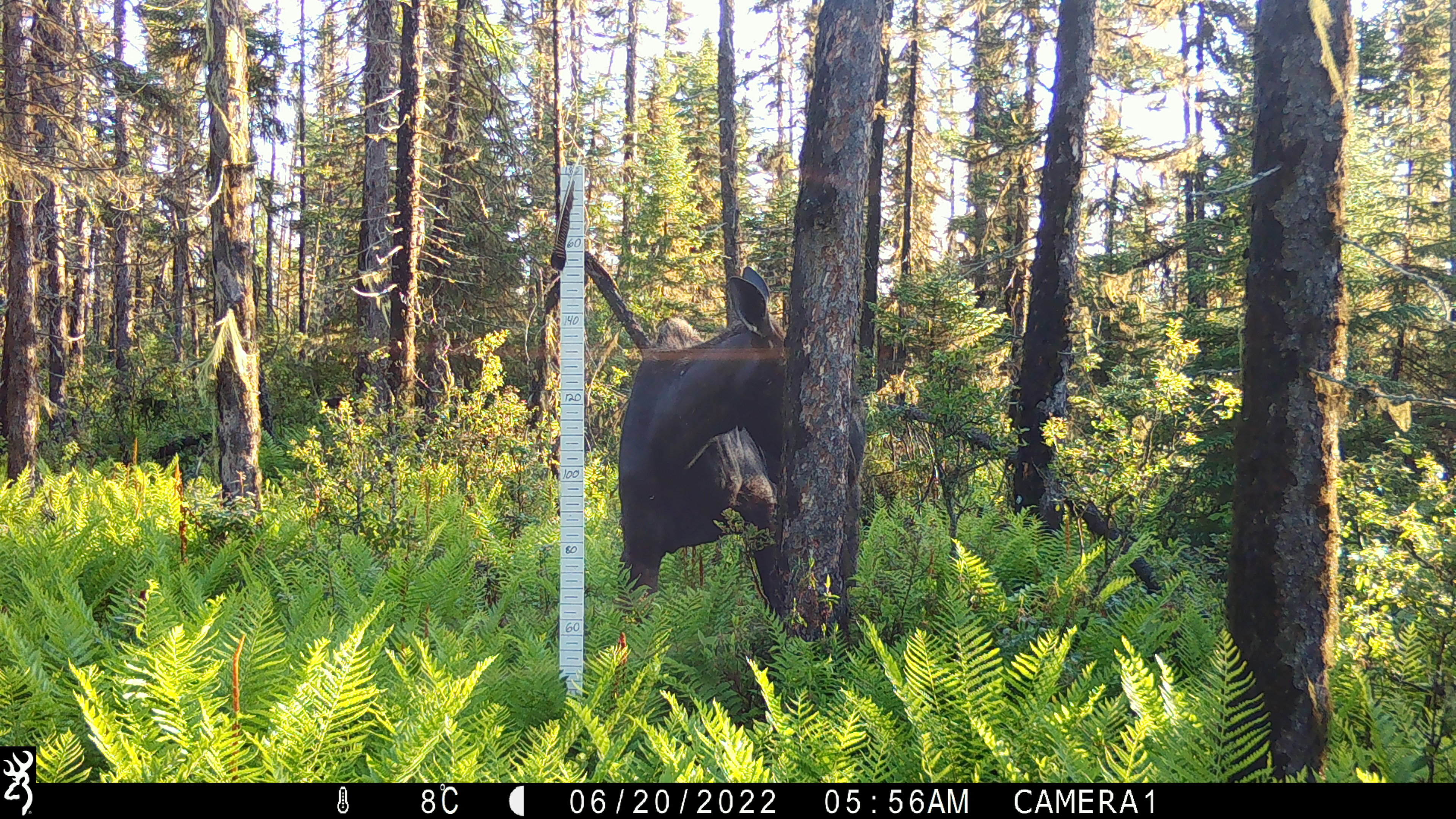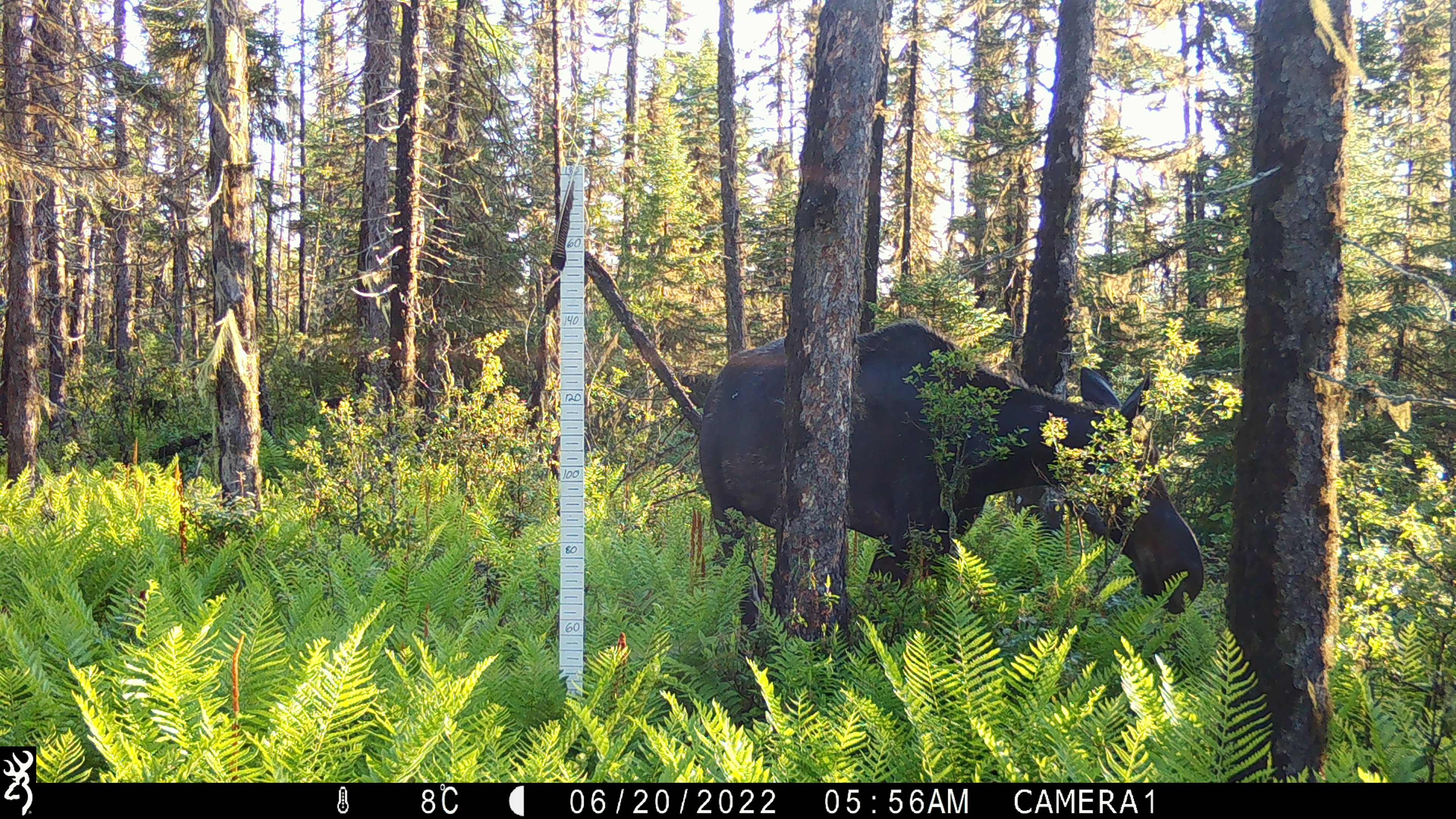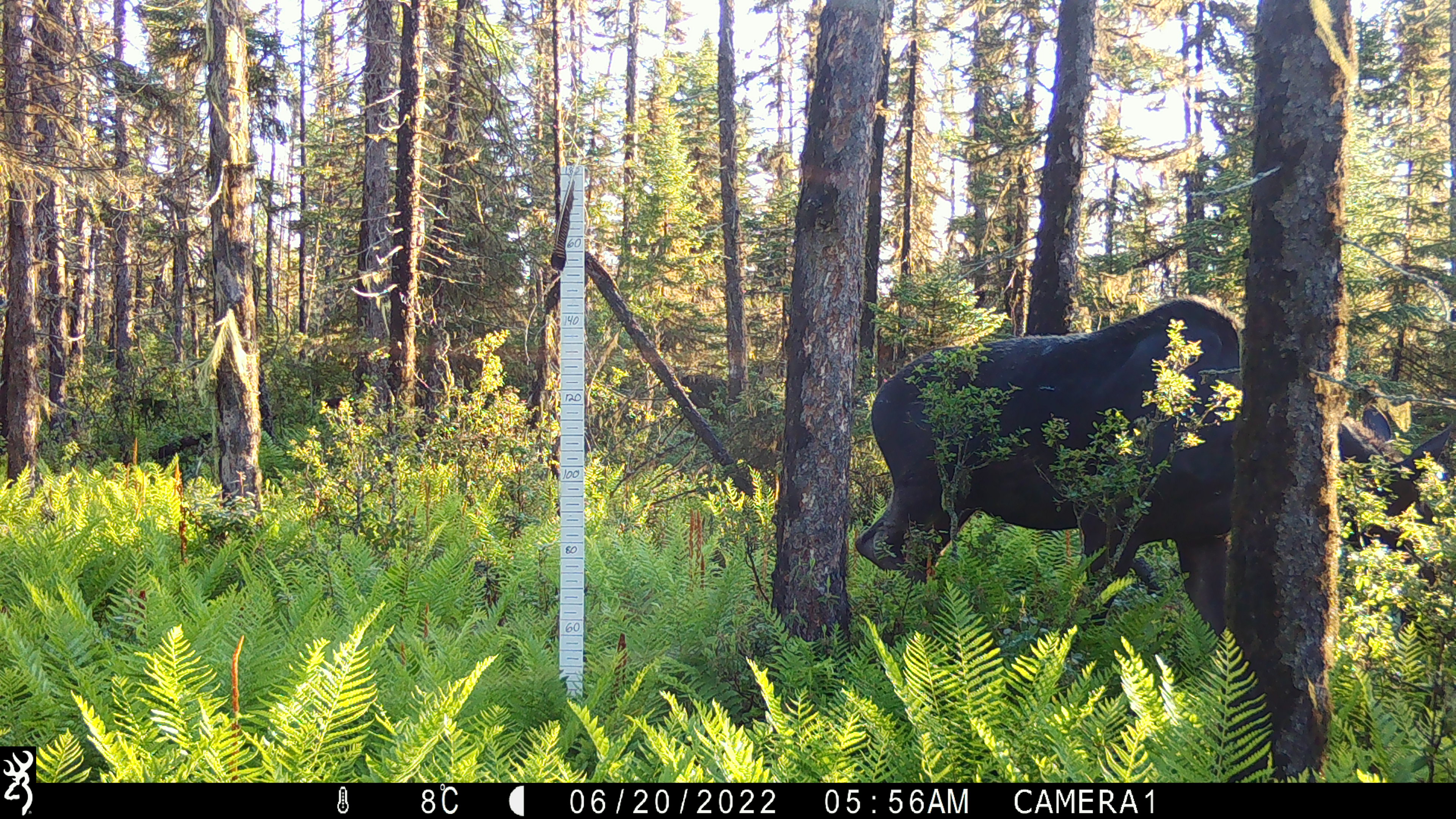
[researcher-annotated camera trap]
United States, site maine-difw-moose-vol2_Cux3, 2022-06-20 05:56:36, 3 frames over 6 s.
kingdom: Animalia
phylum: Chordata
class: Mammalia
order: Artiodactyla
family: Cervidae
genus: Alces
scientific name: Alces alces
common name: moose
Moose (Alces alces).